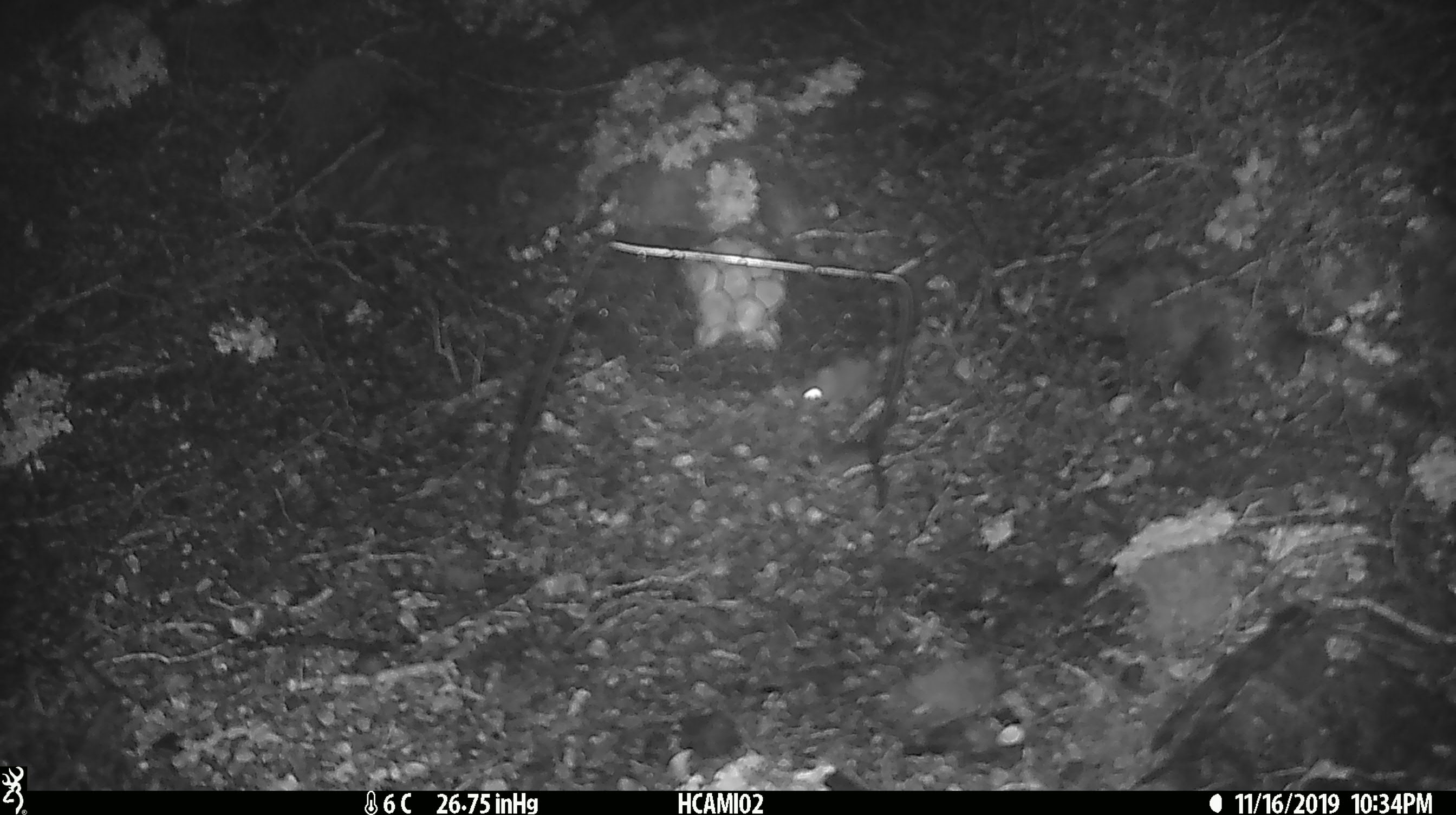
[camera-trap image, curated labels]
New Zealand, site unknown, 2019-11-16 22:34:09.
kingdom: Animalia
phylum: Chordata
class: Mammalia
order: Rodentia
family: Muridae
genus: Mus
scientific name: Mus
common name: mouse